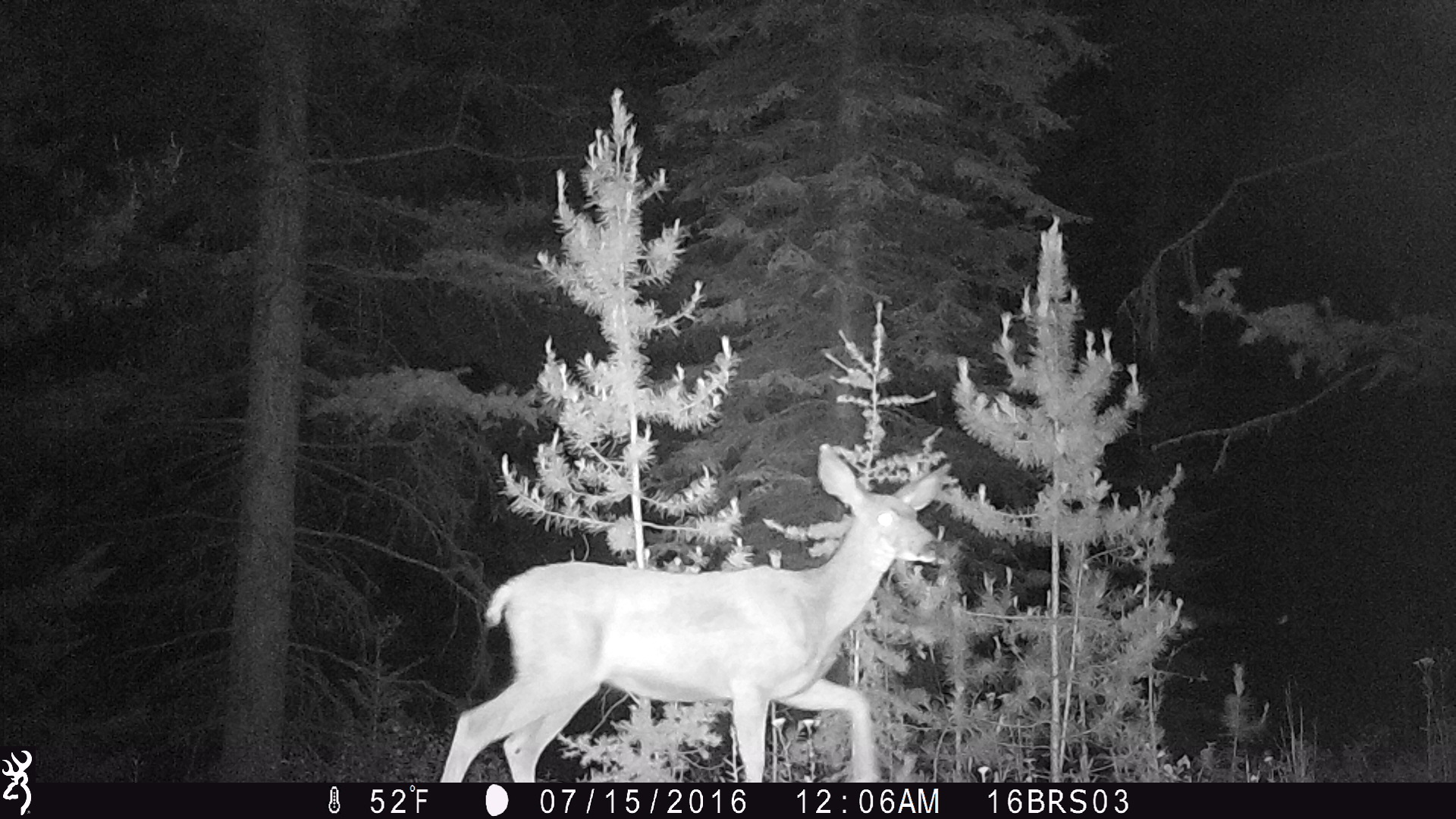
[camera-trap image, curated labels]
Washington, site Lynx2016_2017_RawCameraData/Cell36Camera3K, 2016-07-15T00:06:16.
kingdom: Animalia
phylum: Chordata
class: Mammalia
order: Artiodactyla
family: Cervidae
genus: Odocoileus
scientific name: Odocoileus hemionus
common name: mule deer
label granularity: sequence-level